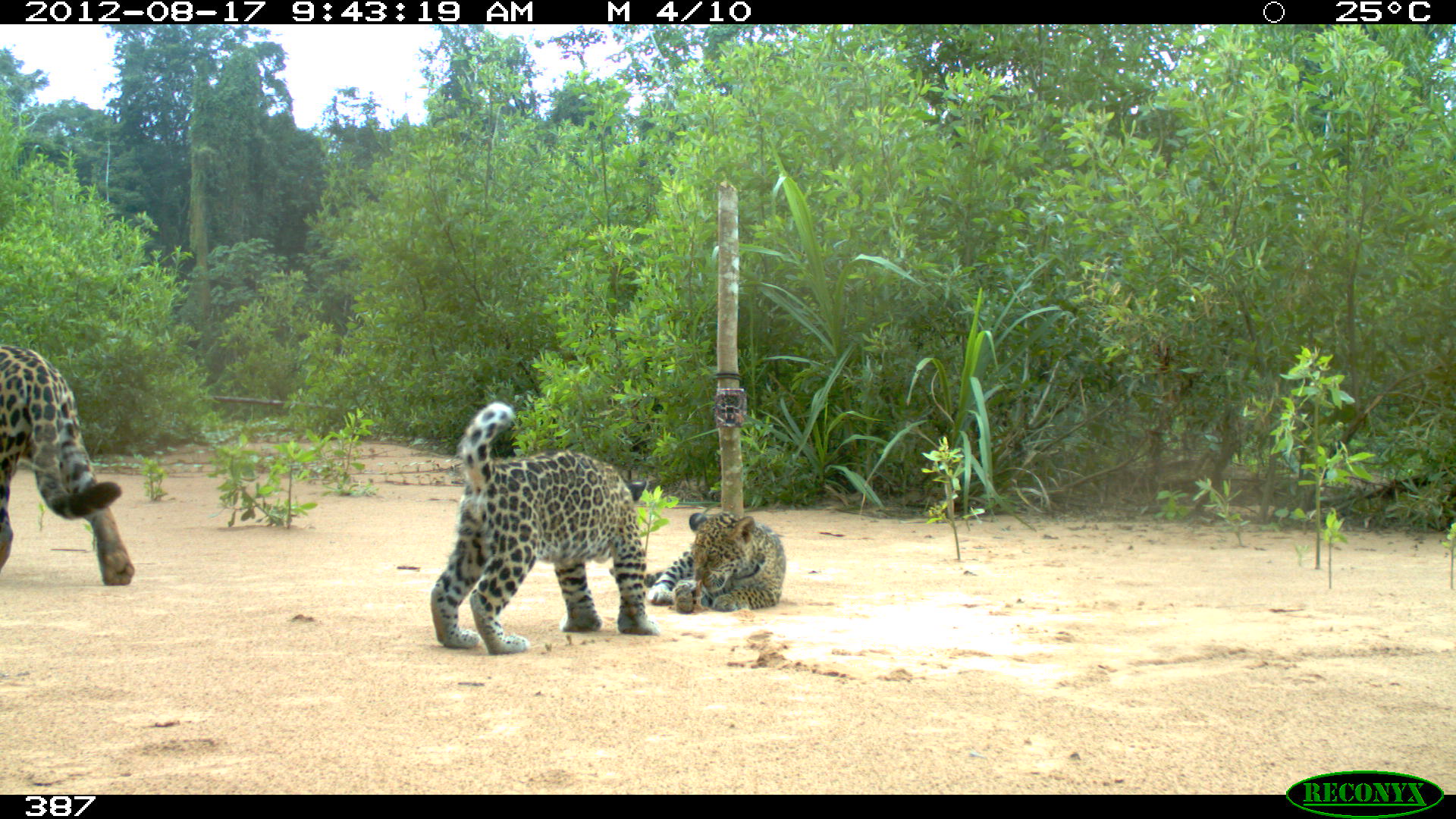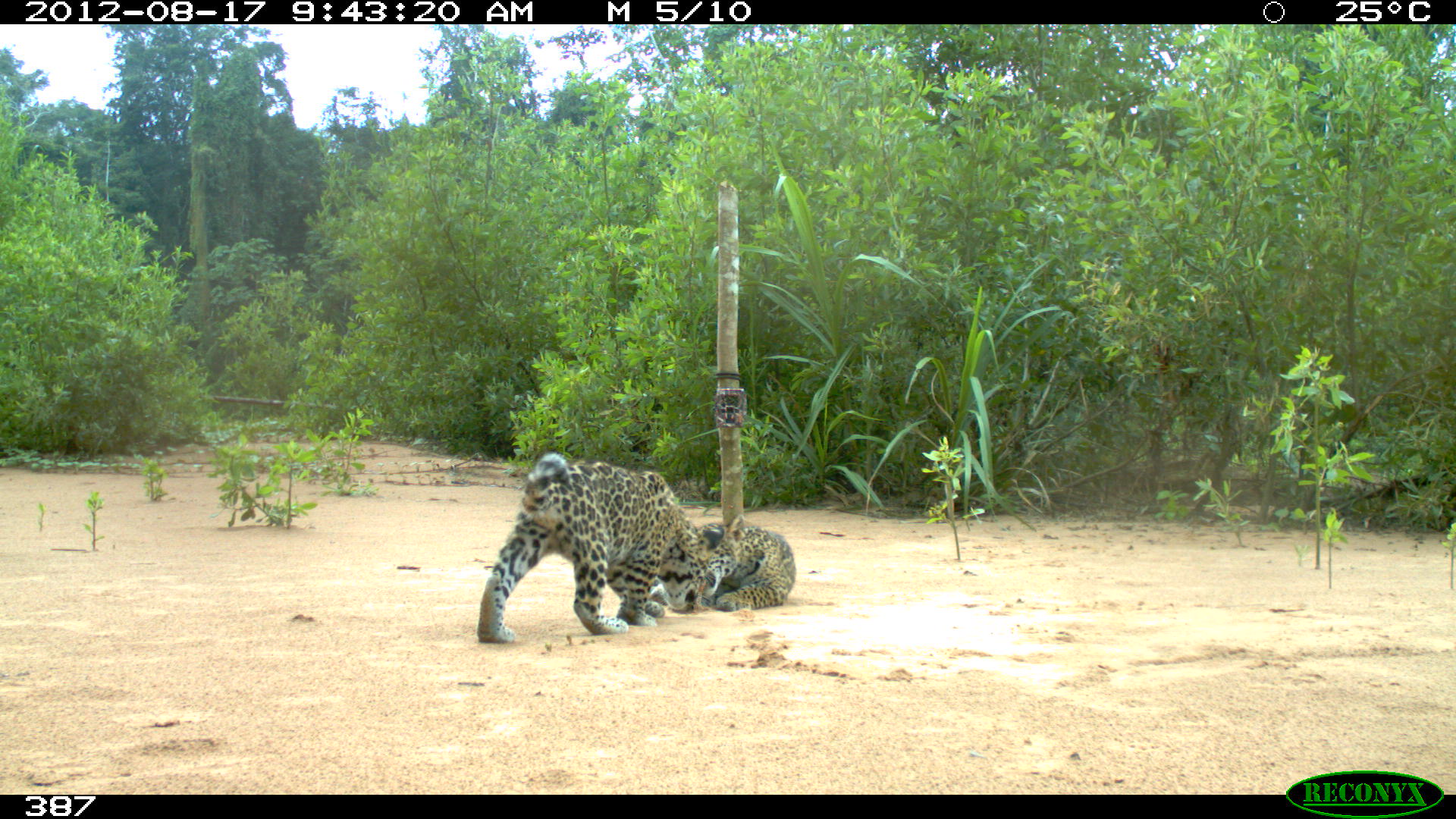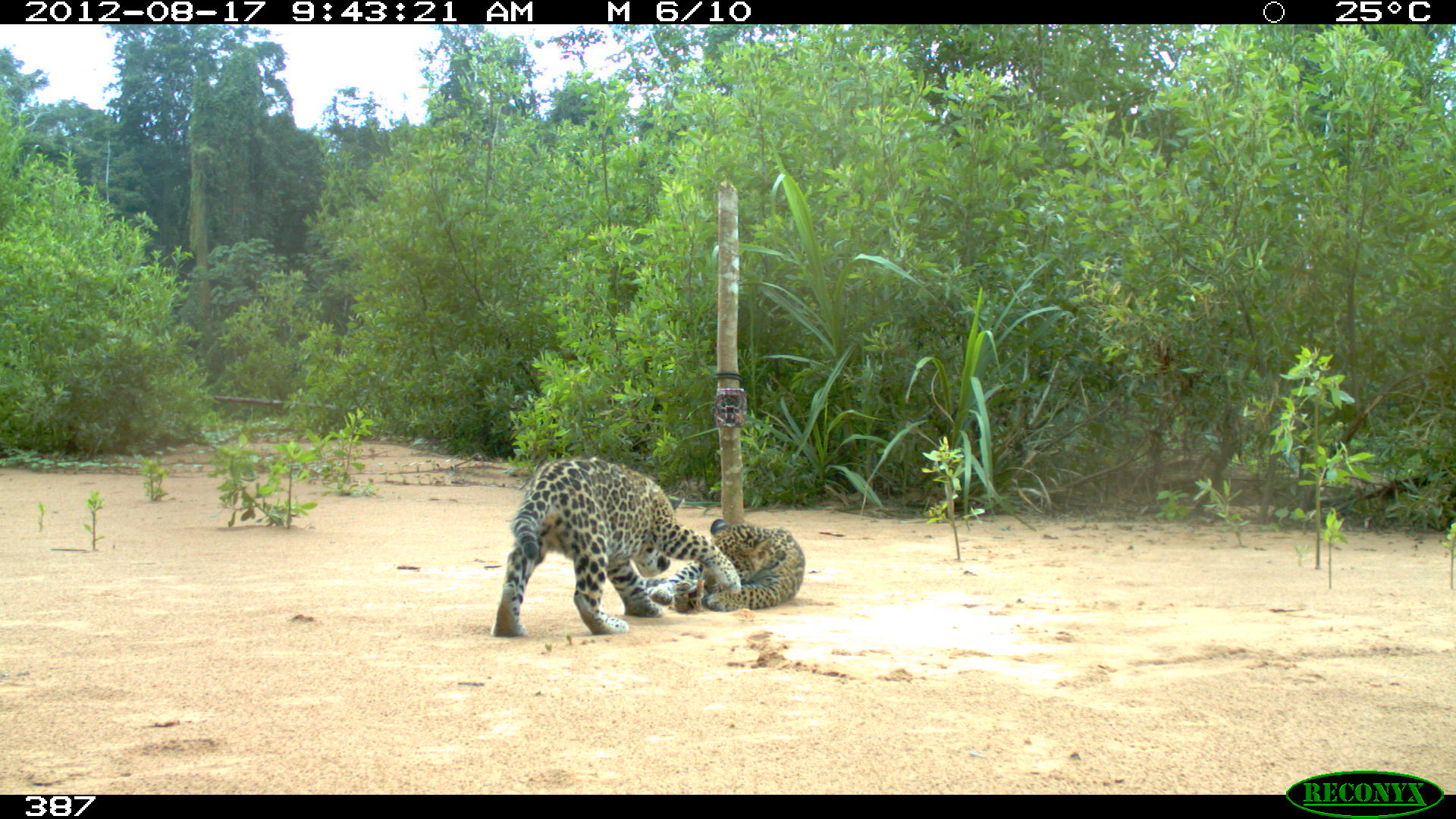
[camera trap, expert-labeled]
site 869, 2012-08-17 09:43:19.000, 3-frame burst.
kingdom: Animalia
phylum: Chordata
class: Mammalia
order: Carnivora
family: Felidae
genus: Panthera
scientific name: Panthera onca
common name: jaguar